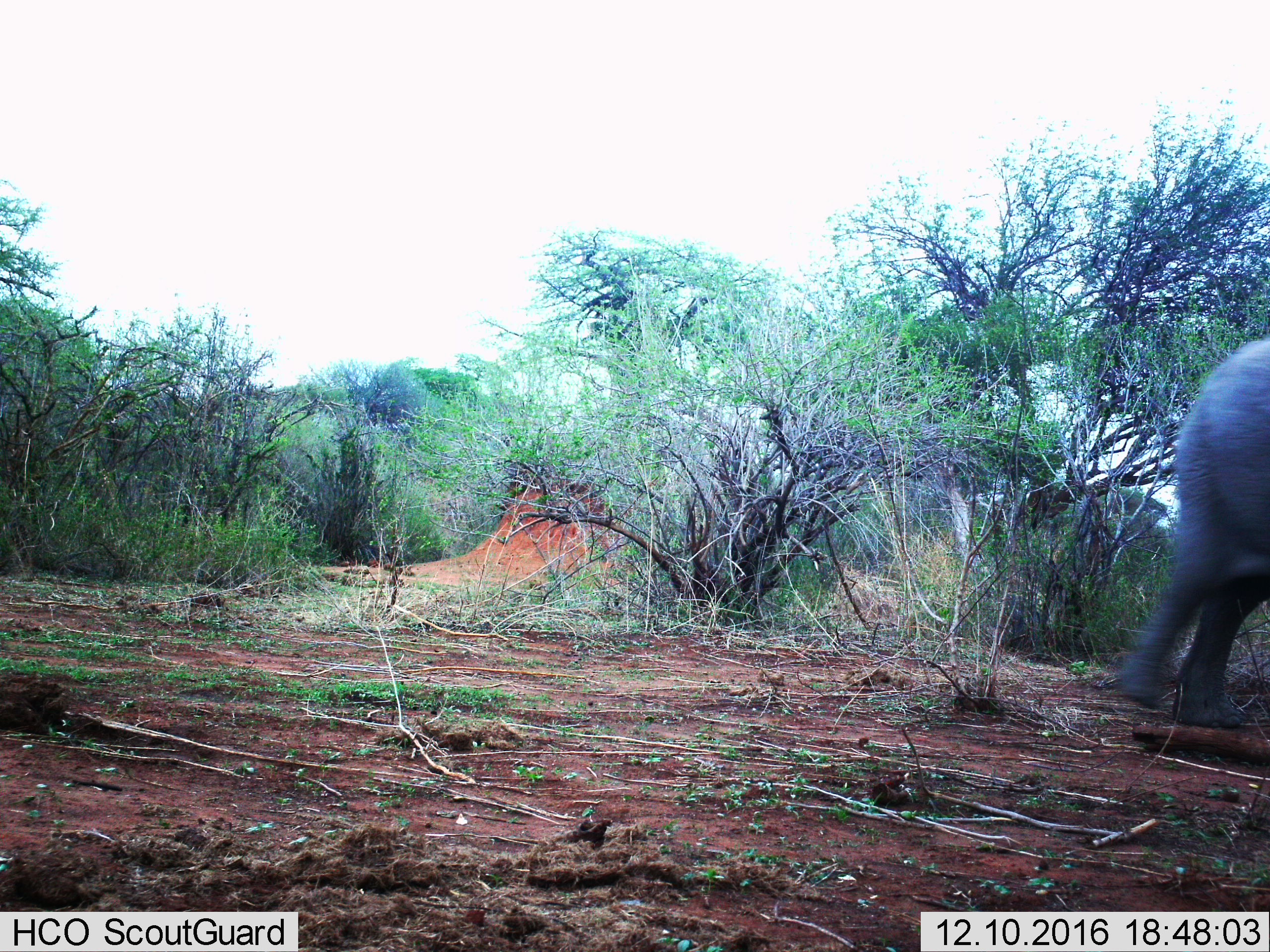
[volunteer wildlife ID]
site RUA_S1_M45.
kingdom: Animalia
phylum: Chordata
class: Mammalia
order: Proboscidea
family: Elephantidae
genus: Loxodonta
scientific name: Loxodonta africana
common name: african bush elephant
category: elephant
Elephant (african bush elephant) (Loxodonta africana), count 1. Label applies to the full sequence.